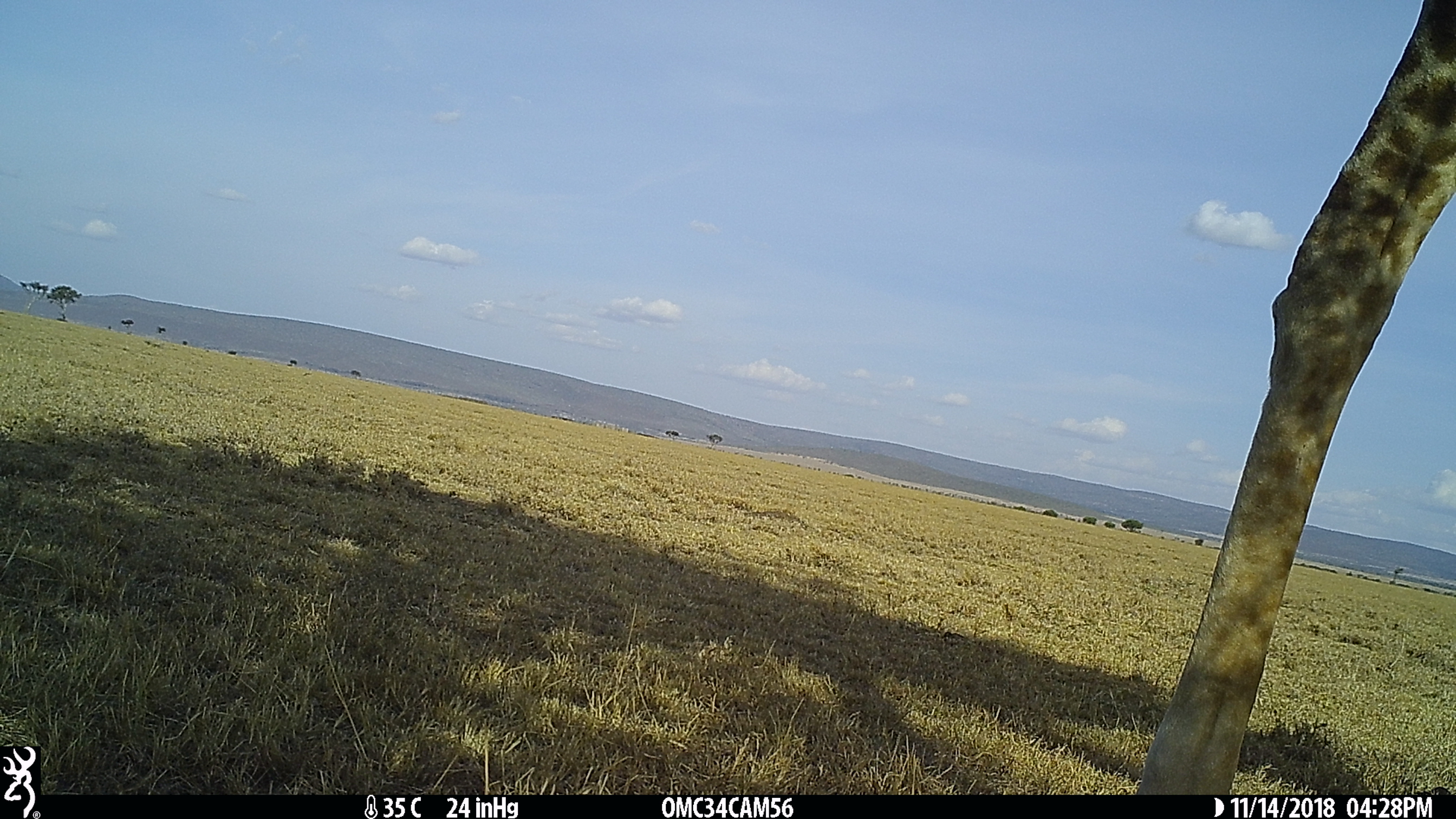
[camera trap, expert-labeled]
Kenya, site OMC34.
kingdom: Animalia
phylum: Chordata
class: Mammalia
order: Artiodactyla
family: Giraffidae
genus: Giraffa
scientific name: Giraffa camelopardalis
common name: northern giraffe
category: giraffe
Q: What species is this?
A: Giraffe (northern giraffe) (Giraffa camelopardalis).